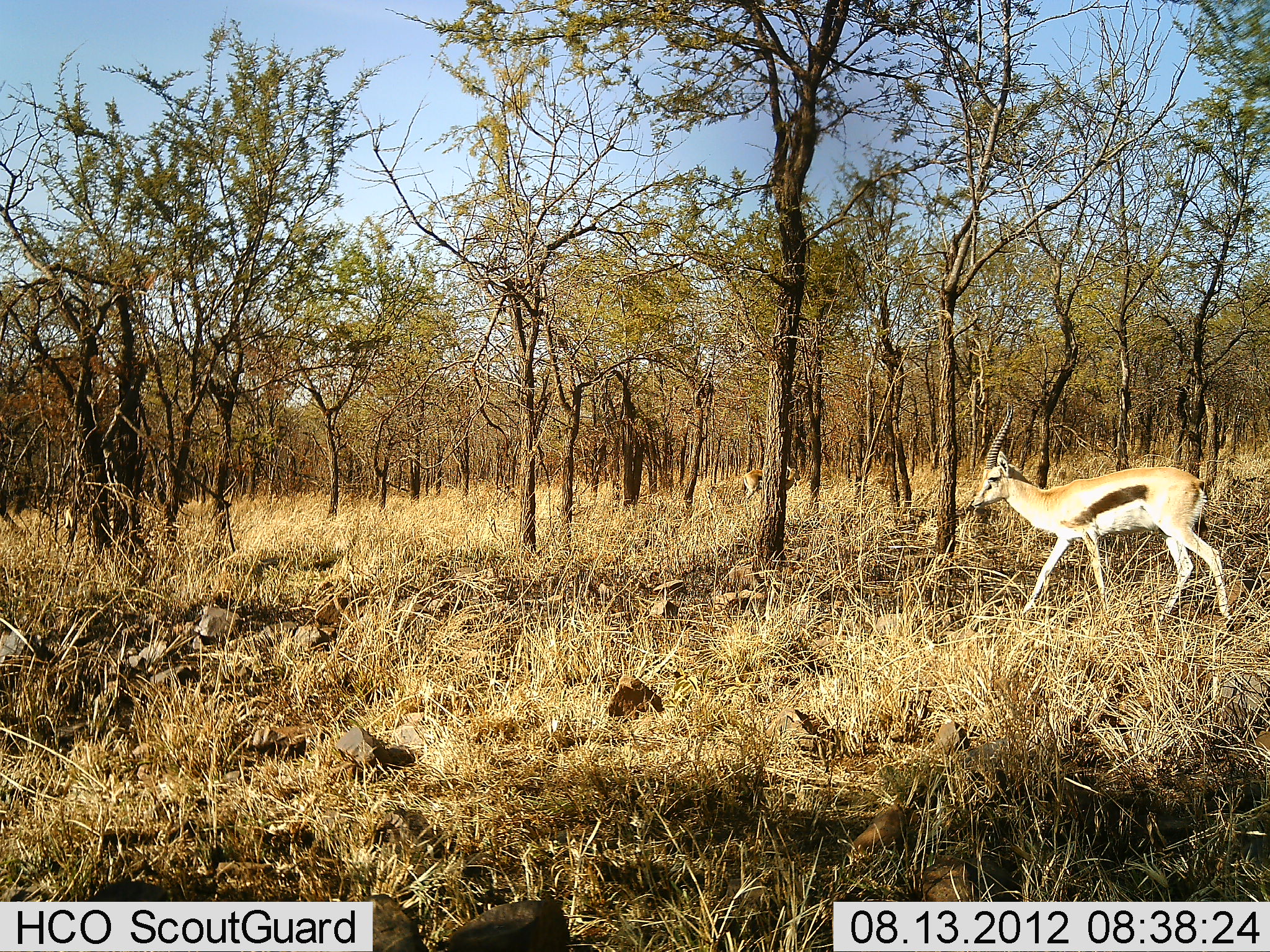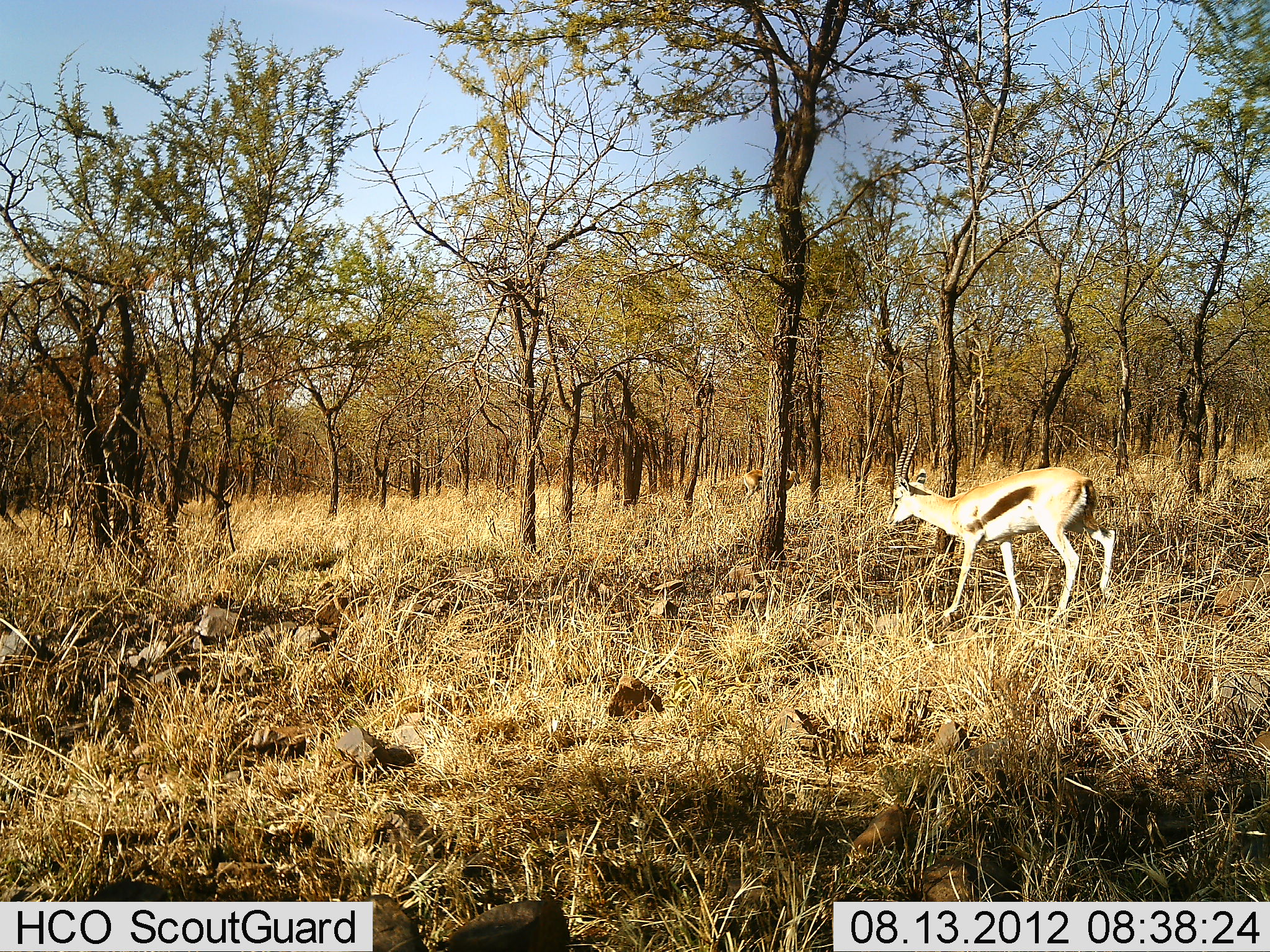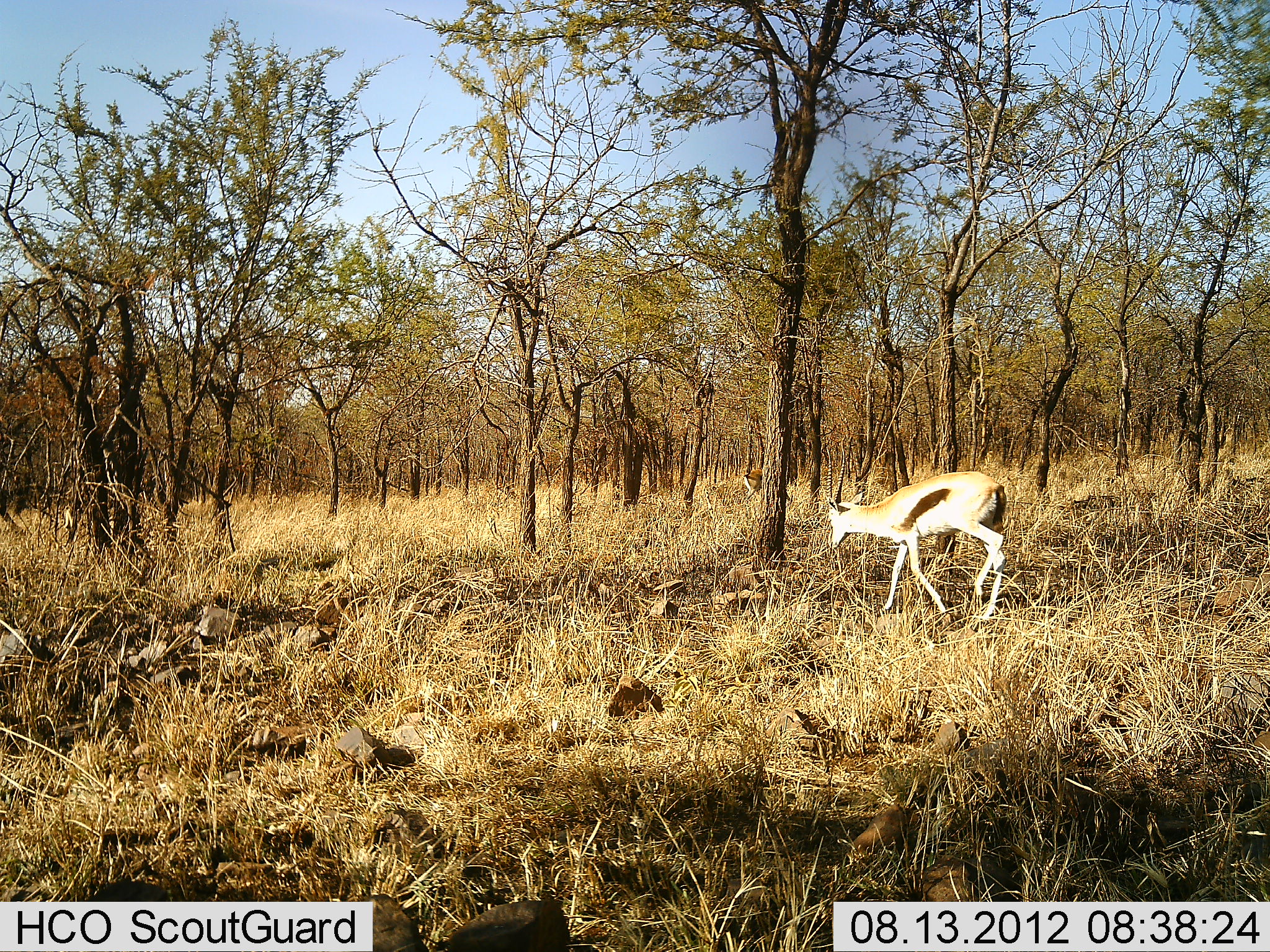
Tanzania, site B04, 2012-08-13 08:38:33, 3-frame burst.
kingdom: Animalia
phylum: Chordata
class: Mammalia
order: Artiodactyla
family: Bovidae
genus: Eudorcas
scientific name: Eudorcas thomsonii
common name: thomson's gazelle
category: gazellethomsons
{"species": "gazellethomsons (thomson's gazelle) (Eudorcas thomsonii)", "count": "1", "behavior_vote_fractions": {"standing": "10%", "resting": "0%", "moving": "100%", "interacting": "0%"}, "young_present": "0%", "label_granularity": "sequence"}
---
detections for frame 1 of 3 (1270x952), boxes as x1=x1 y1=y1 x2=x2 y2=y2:
animal: x1=969 y1=400 x2=1232 y2=624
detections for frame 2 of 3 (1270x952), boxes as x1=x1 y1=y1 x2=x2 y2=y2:
animal: x1=885 y1=421 x2=1117 y2=633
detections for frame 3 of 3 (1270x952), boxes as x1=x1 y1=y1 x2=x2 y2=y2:
animal: x1=824 y1=440 x2=1006 y2=624